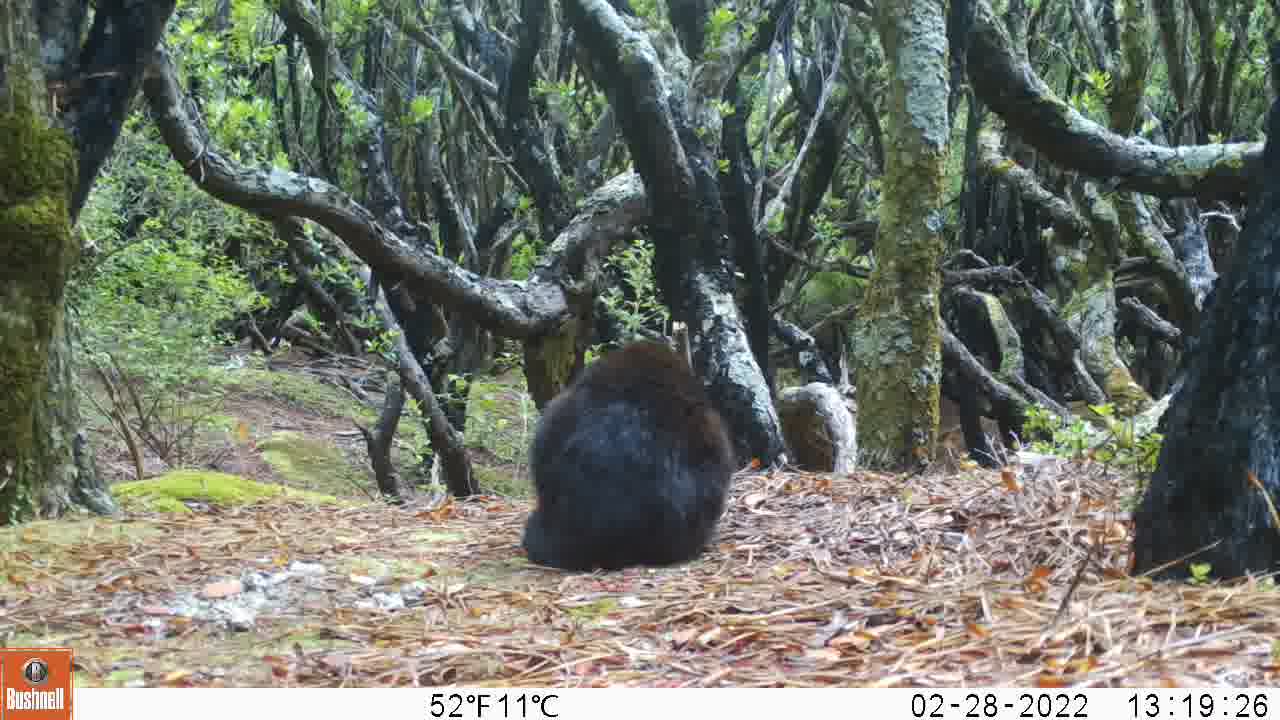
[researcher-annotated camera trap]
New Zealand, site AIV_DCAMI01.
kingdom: Animalia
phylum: Chordata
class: Mammalia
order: Carnivora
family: Felidae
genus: Felis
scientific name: Felis catus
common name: domestic cat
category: cat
Cat (domestic cat) (Felis catus).